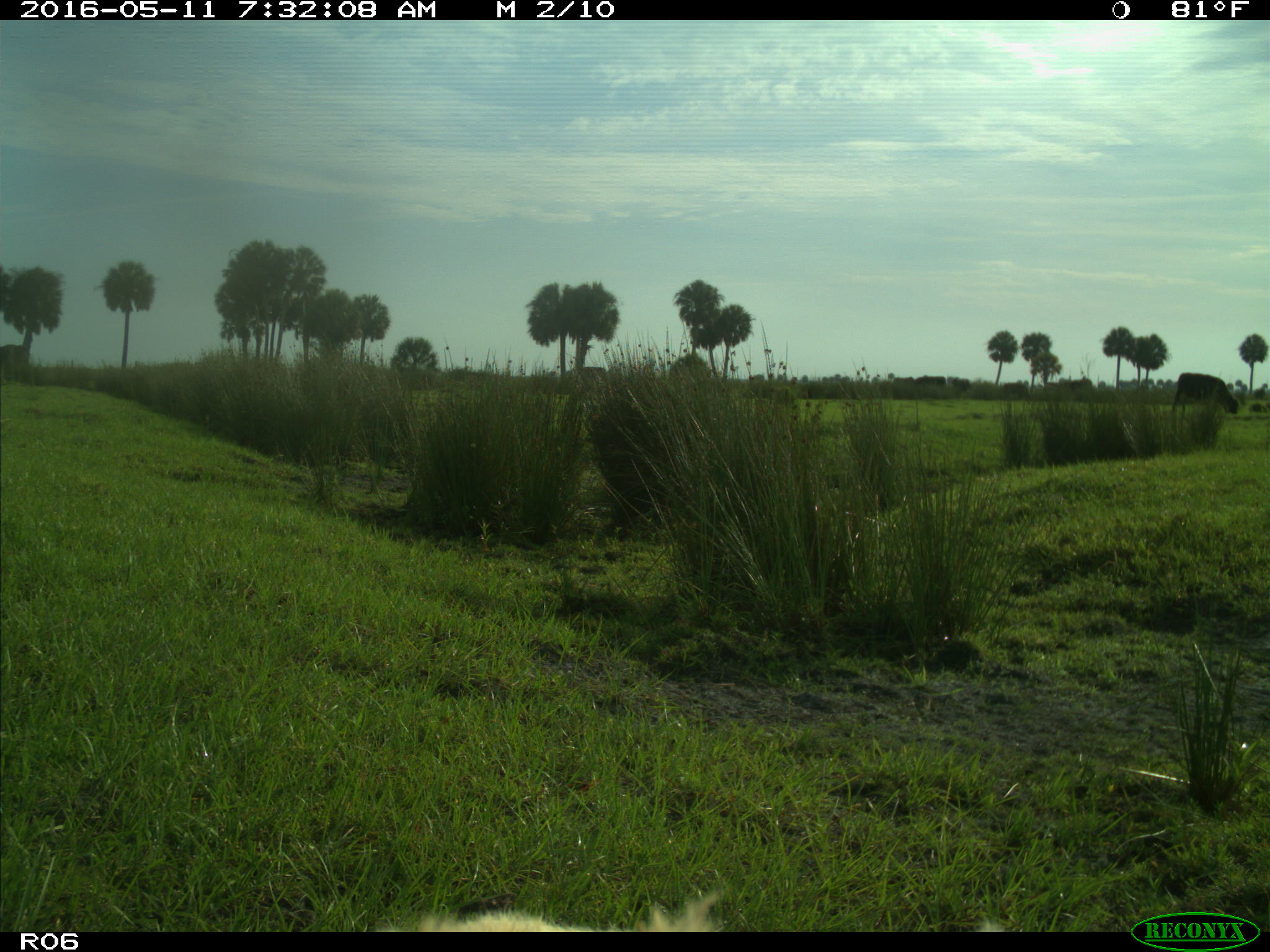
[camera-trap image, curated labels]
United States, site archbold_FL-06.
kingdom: Animalia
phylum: Chordata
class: Mammalia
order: Artiodactyla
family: Bovidae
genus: Bos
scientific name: Bos taurus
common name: domestic cow